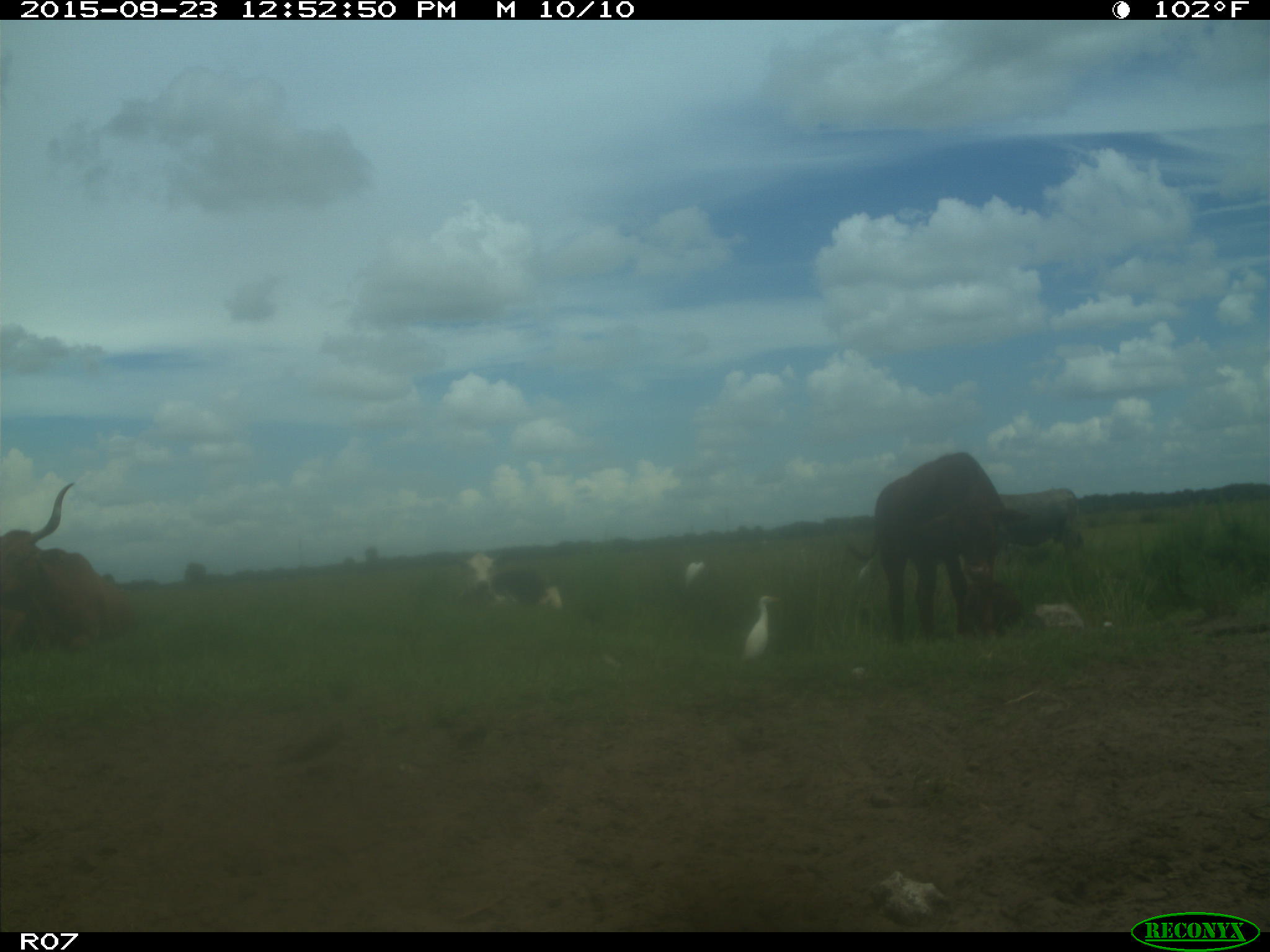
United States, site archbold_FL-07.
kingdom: Animalia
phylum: Chordata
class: Mammalia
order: Artiodactyla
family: Bovidae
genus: Bos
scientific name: Bos taurus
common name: domestic cow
Bos taurus (domestic cow).